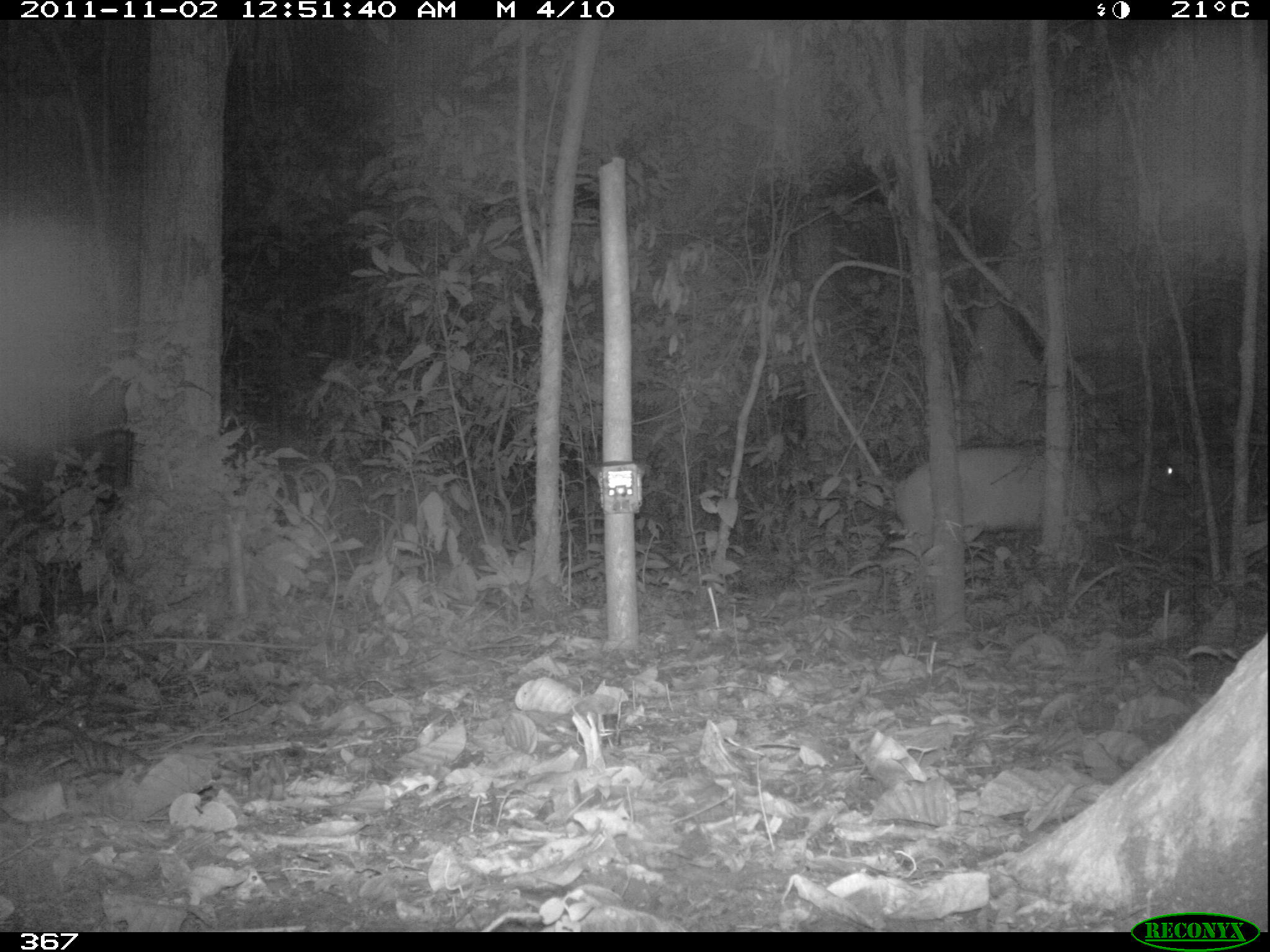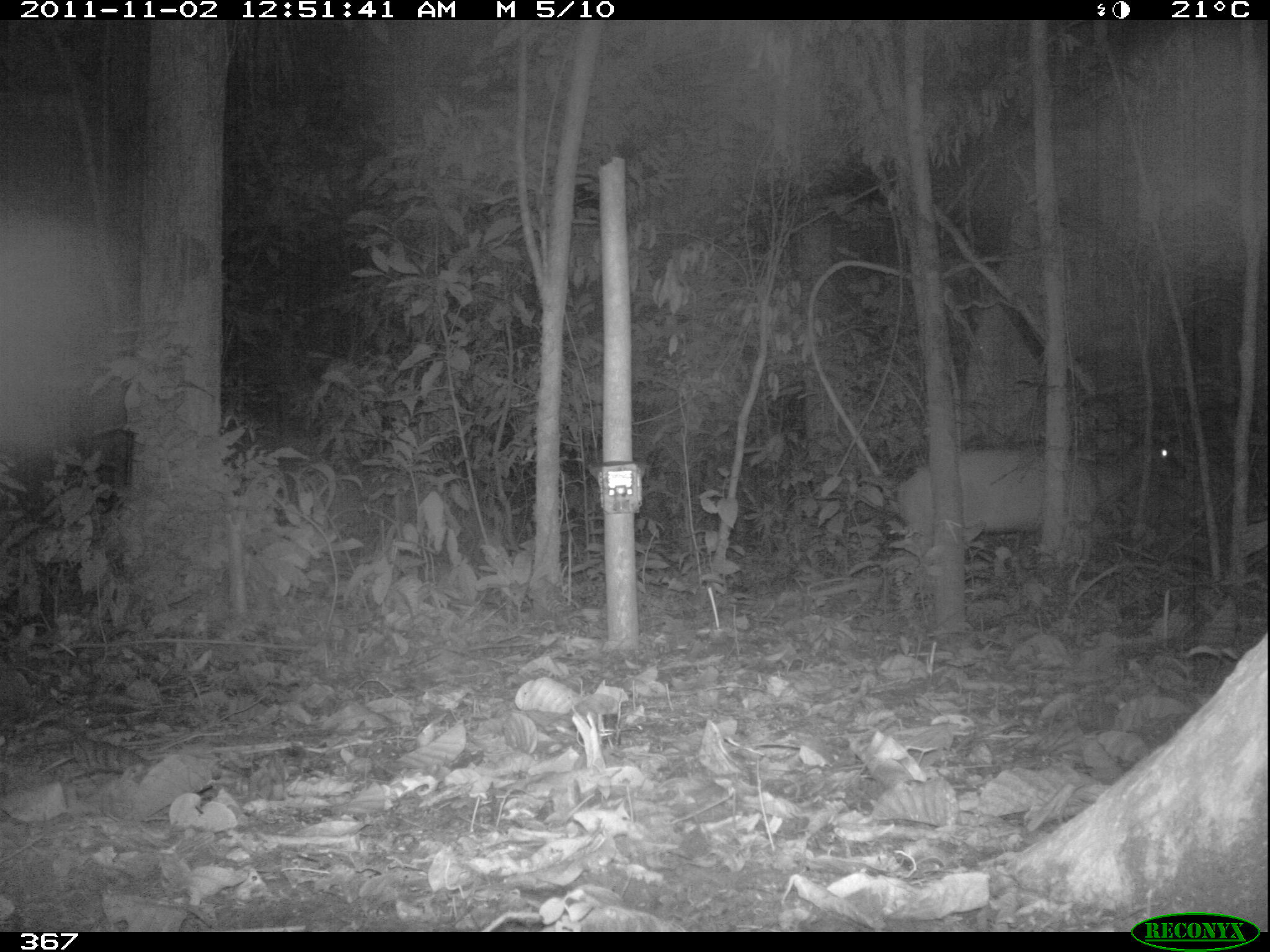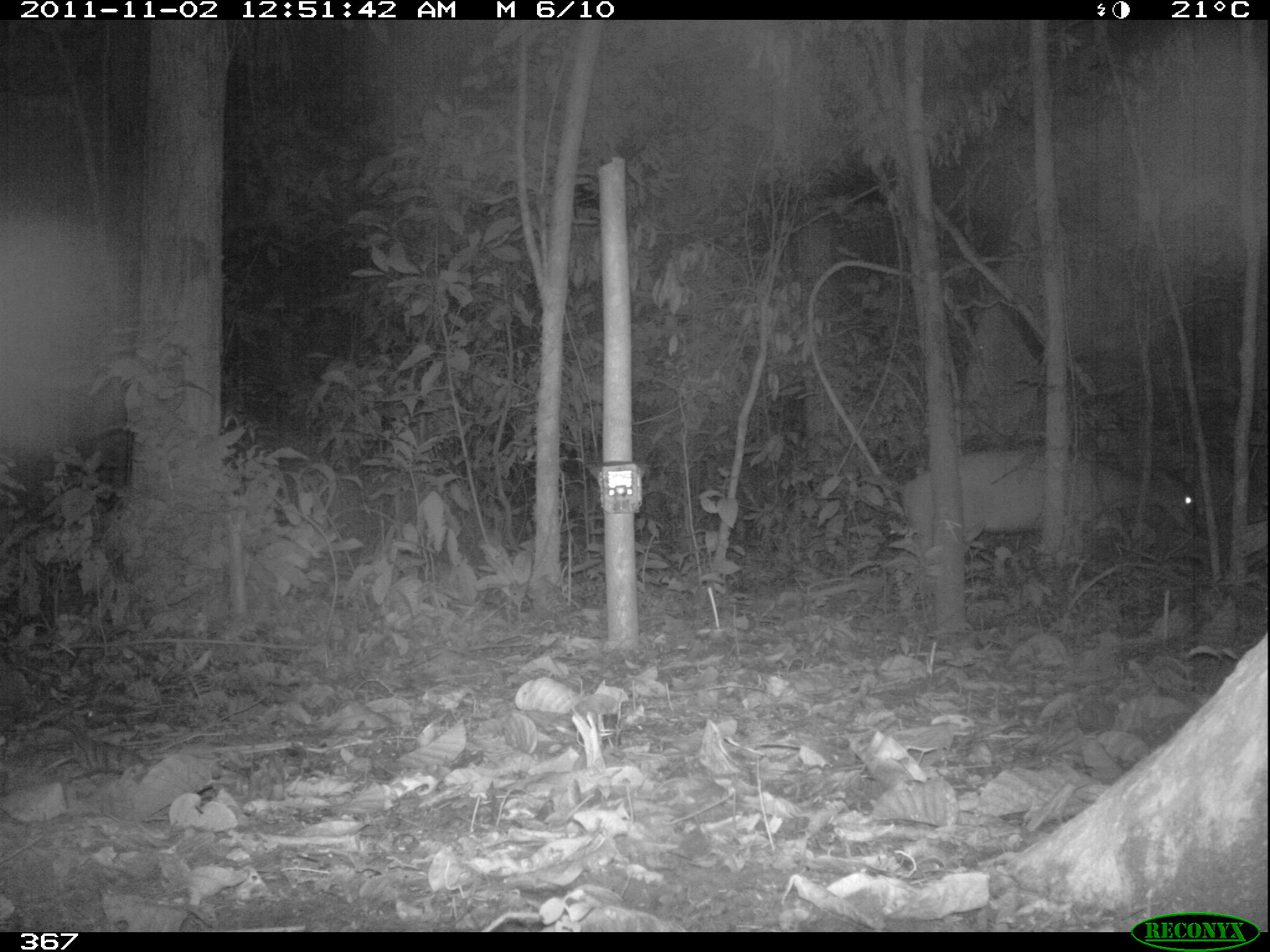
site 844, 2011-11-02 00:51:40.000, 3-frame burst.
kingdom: Animalia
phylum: Chordata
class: Mammalia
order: Artiodactyla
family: Cervidae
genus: Mazama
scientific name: Mazama americana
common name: red brocket